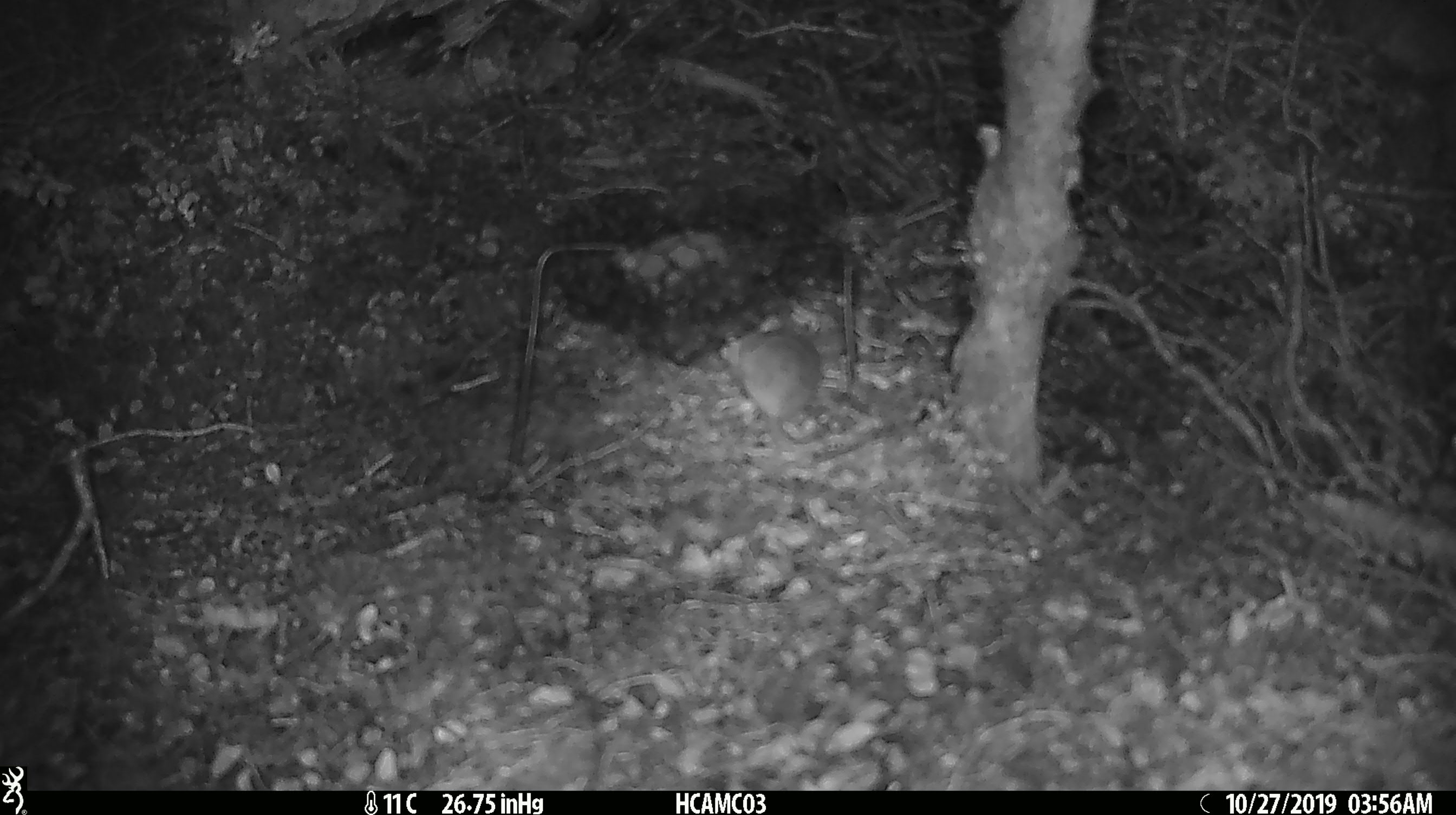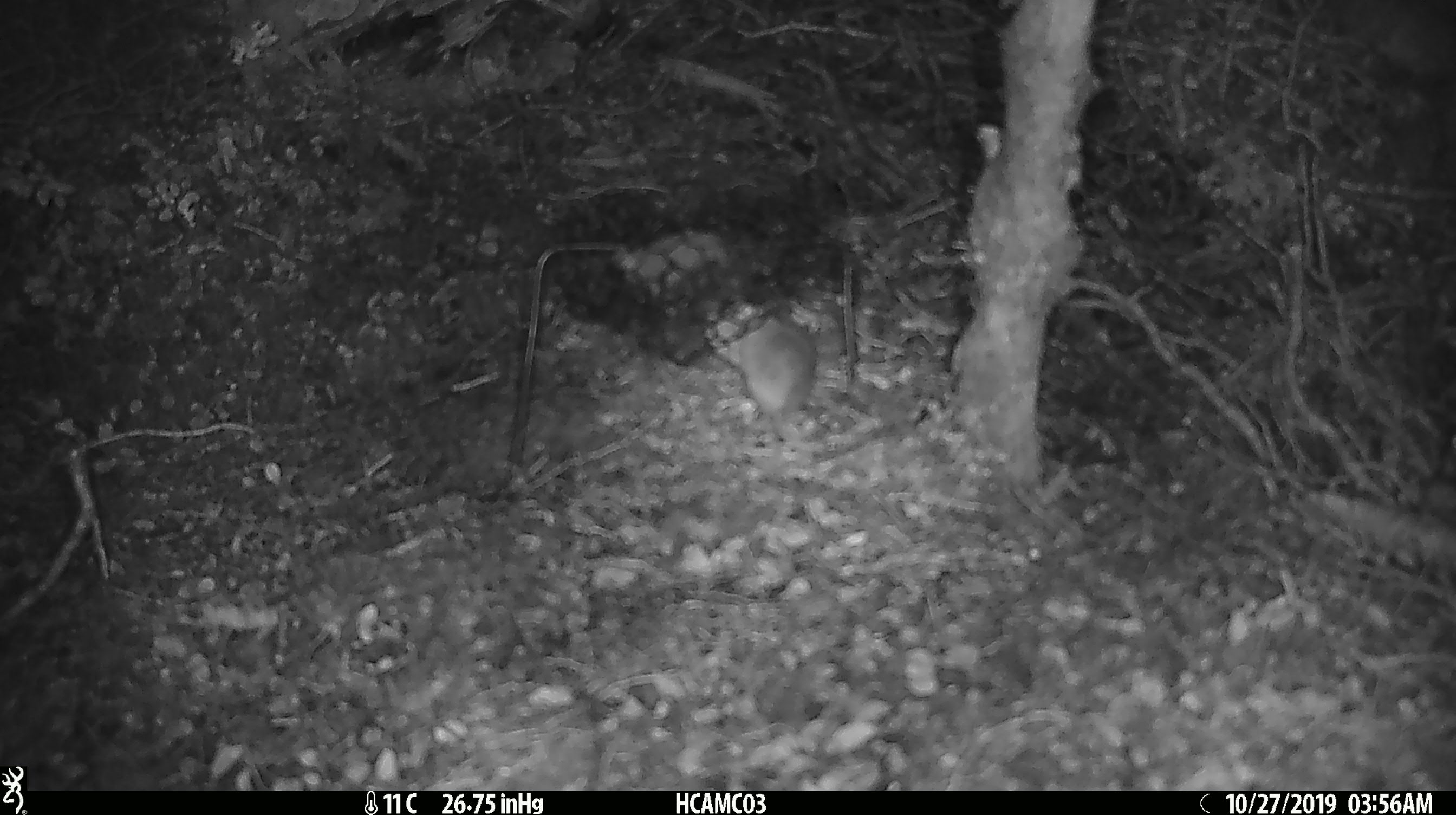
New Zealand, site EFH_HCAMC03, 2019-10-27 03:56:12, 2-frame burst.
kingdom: Animalia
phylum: Chordata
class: Mammalia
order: Rodentia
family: Muridae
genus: Mus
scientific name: Mus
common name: mouse